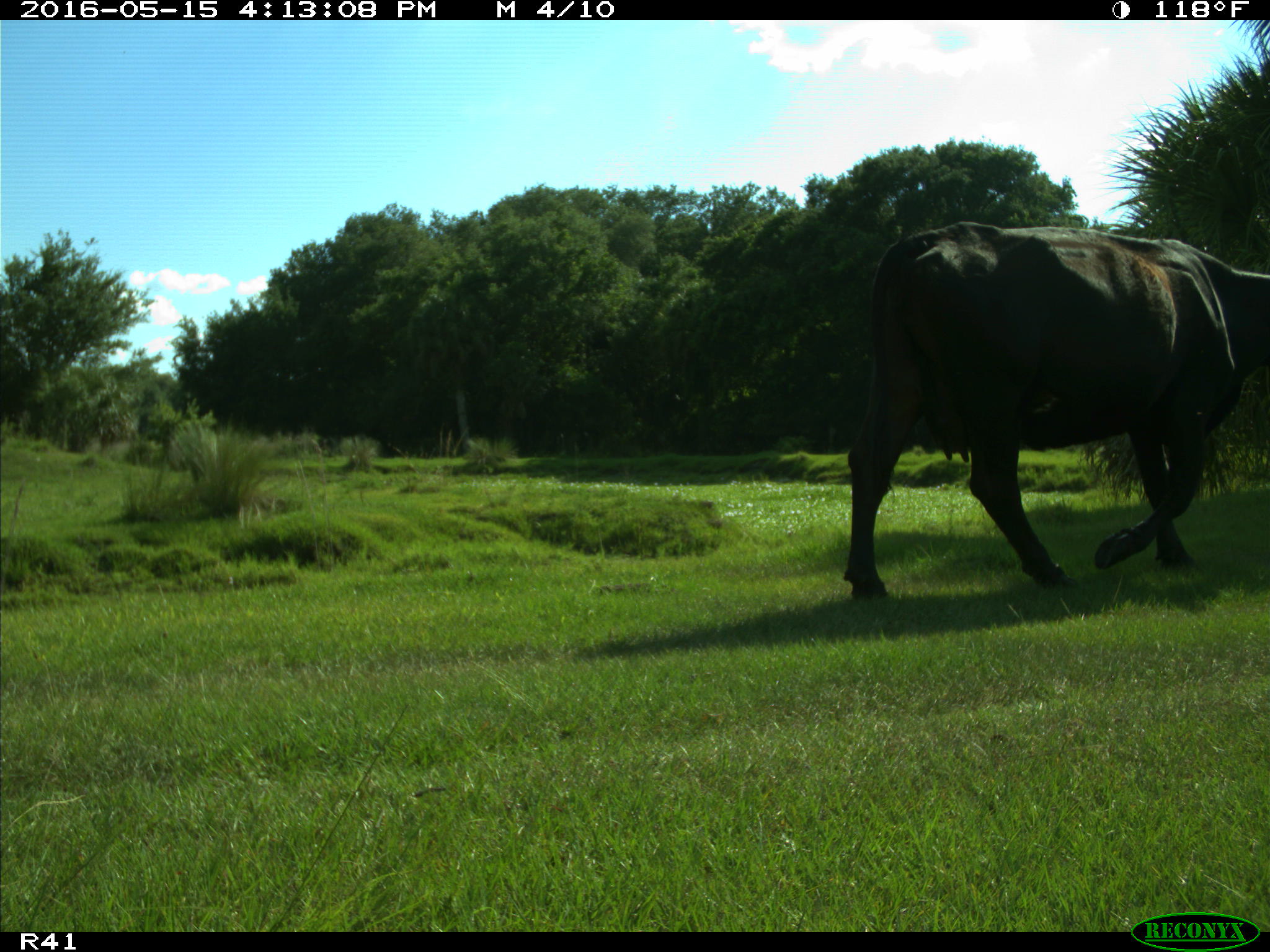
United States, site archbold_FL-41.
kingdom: Animalia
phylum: Chordata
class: Mammalia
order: Artiodactyla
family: Bovidae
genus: Bos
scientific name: Bos taurus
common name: domestic cow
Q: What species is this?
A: Bos taurus (domestic cow).